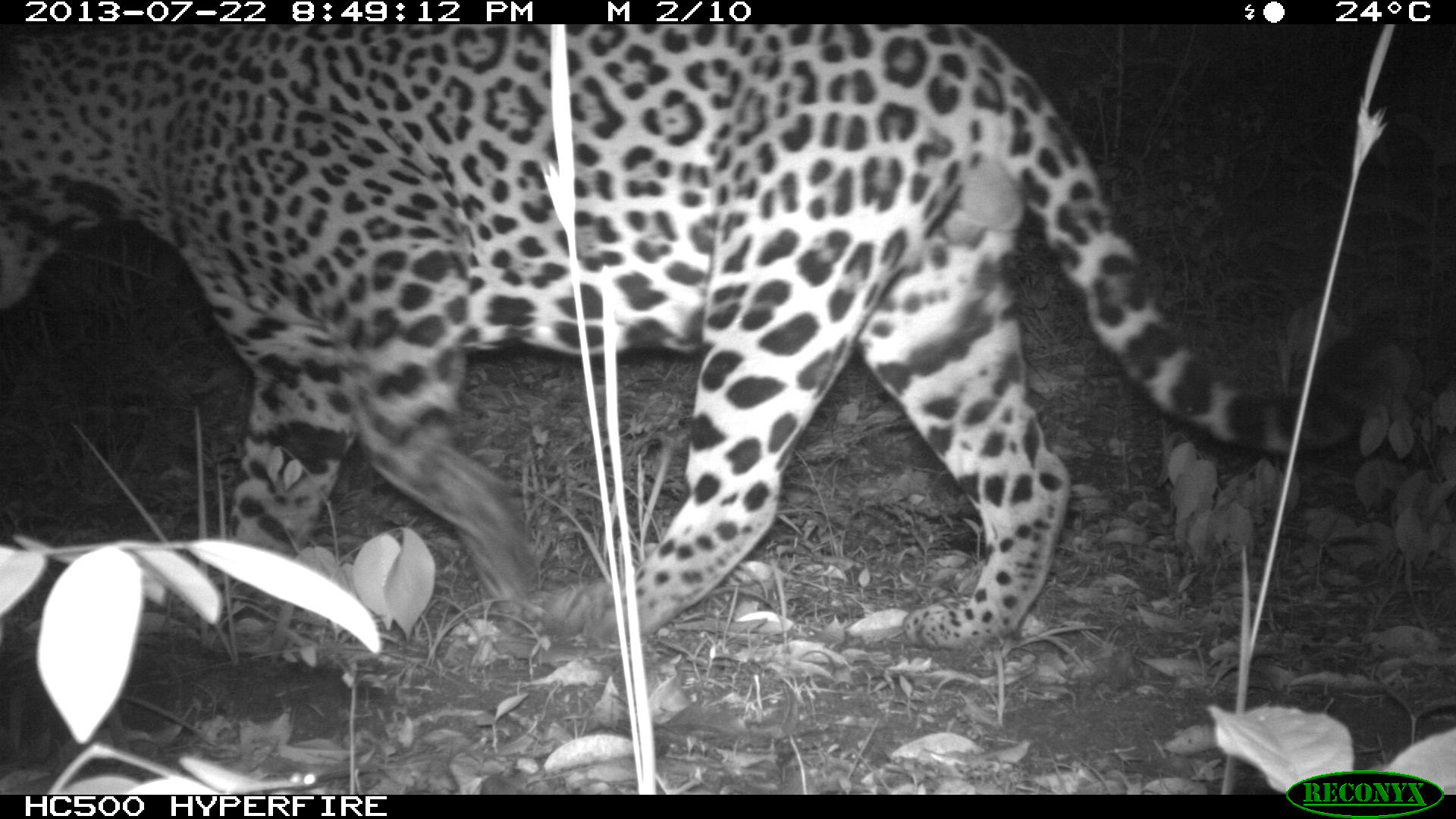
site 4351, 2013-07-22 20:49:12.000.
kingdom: Animalia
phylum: Chordata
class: Mammalia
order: Carnivora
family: Felidae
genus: Panthera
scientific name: Panthera onca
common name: jaguar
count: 1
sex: male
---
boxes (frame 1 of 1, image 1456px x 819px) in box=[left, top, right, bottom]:
panthera onca: box=[0, 24, 1406, 654]